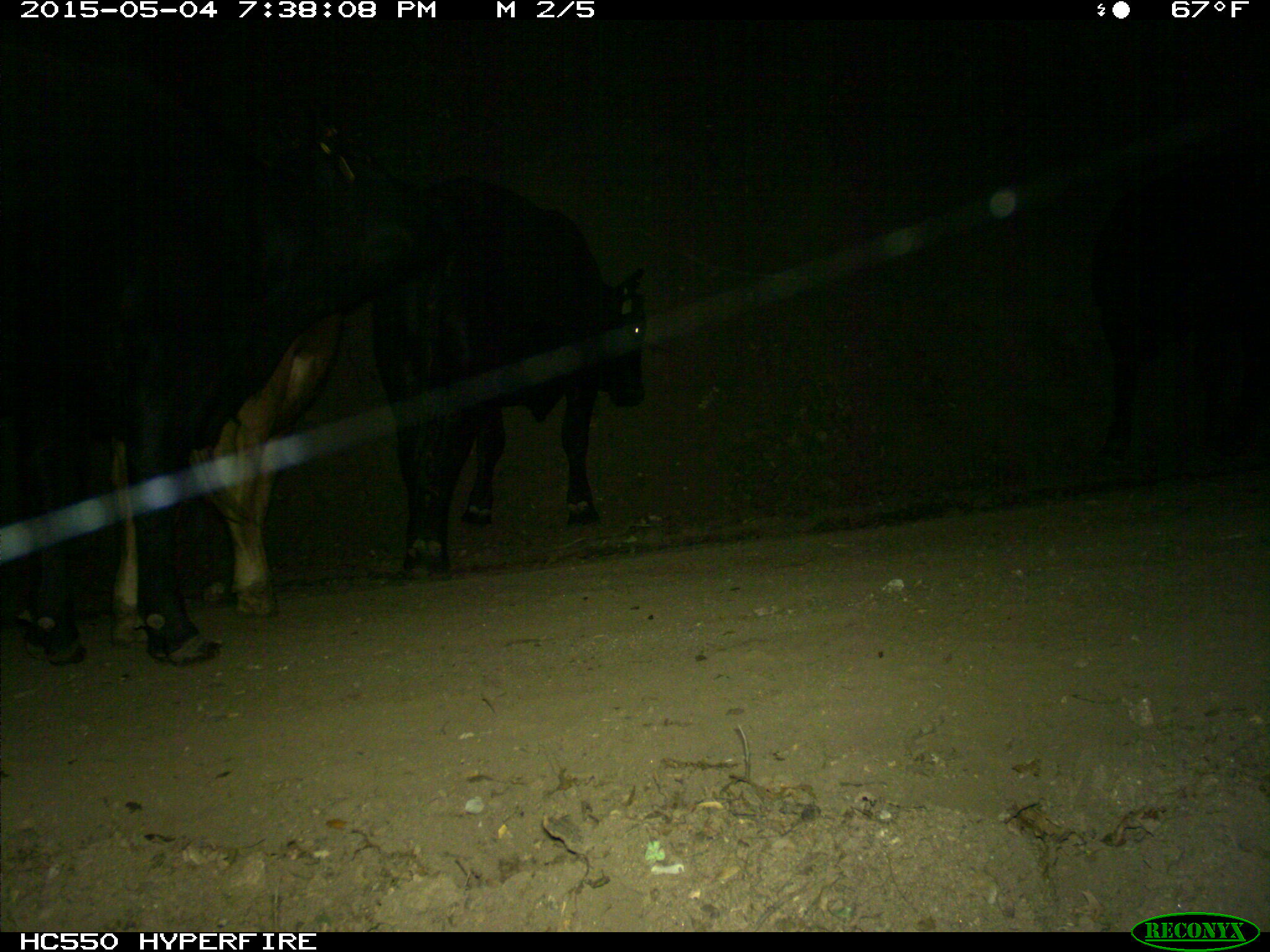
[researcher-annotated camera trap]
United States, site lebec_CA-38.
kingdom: Animalia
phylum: Chordata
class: Mammalia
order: Artiodactyla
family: Bovidae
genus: Bos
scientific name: Bos taurus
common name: domestic cow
Bos taurus (domestic cow).